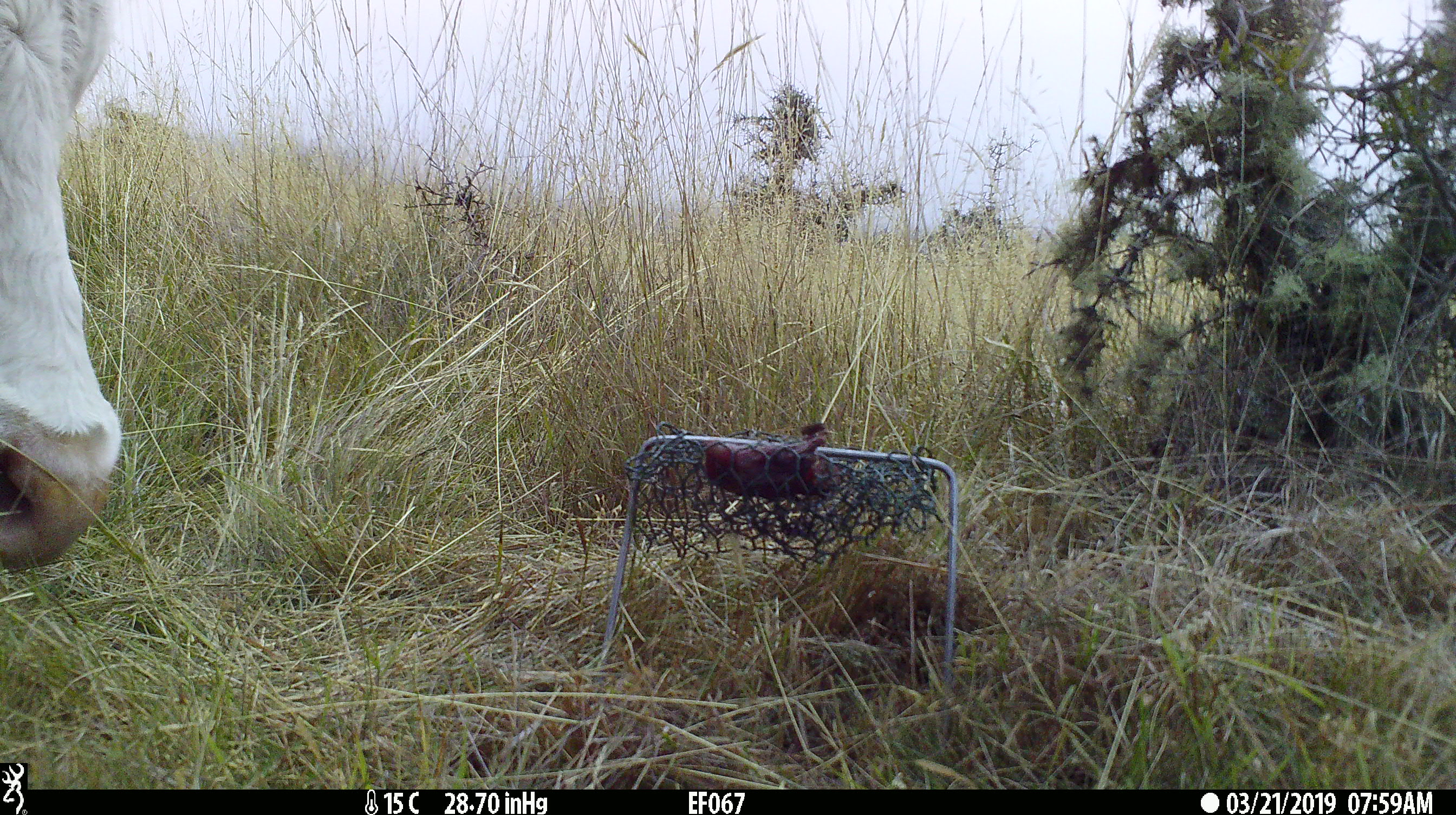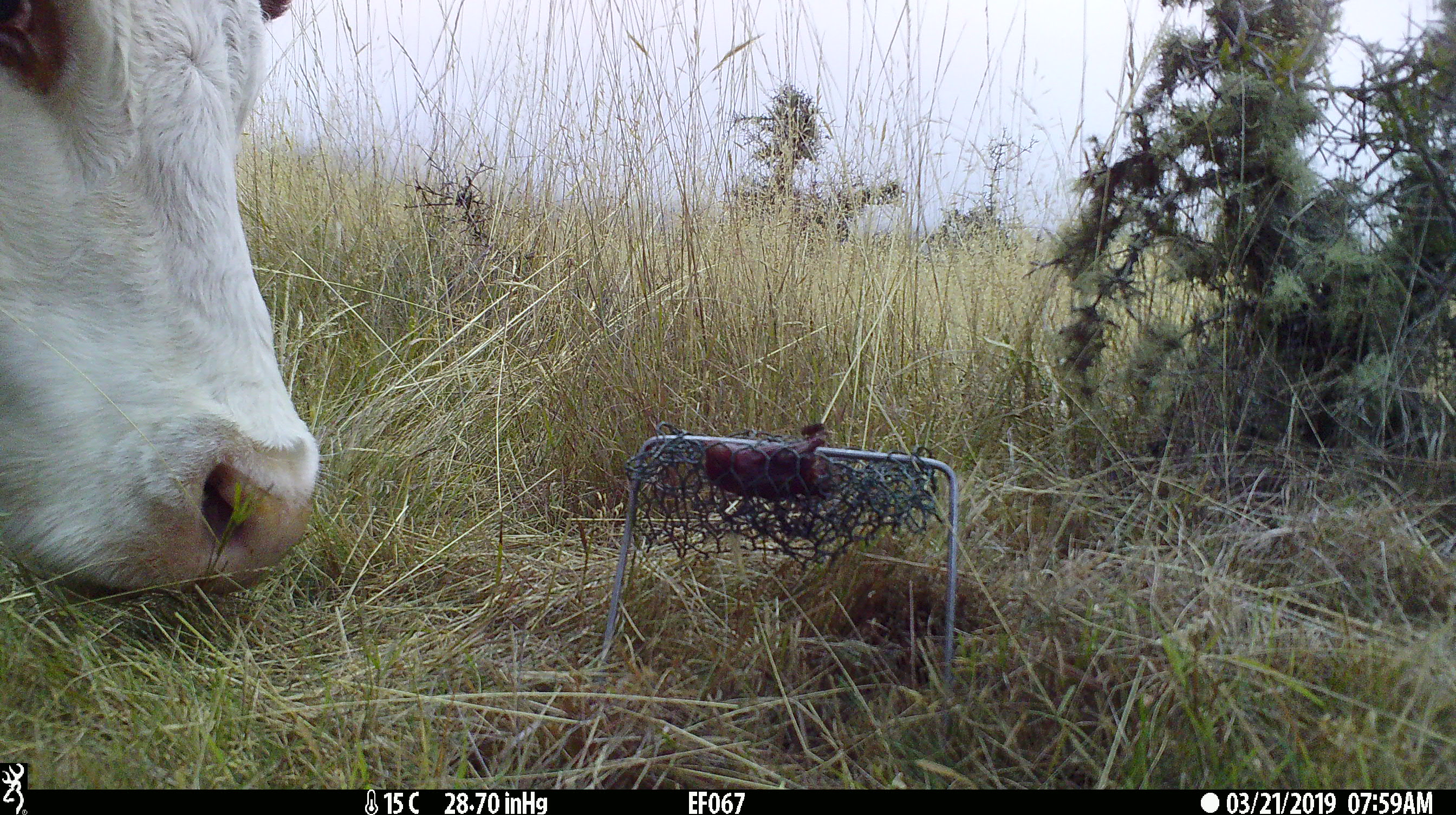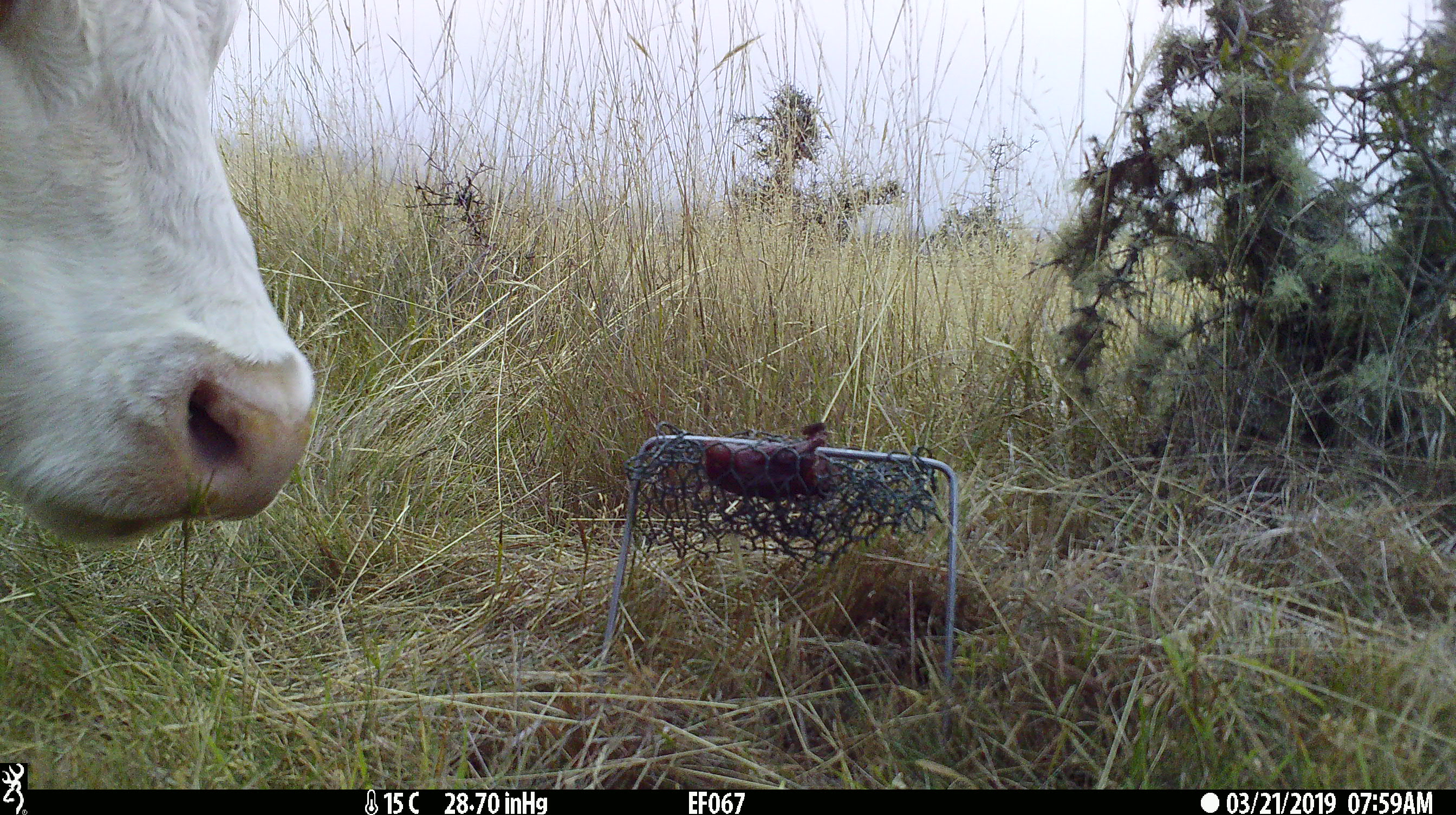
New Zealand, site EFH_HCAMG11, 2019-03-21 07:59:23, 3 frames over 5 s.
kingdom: Animalia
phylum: Chordata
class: Mammalia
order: Artiodactyla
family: Bovidae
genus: Bos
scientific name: Bos taurus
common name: domestic cow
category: cow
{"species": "cow (domestic cow) (Bos taurus)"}